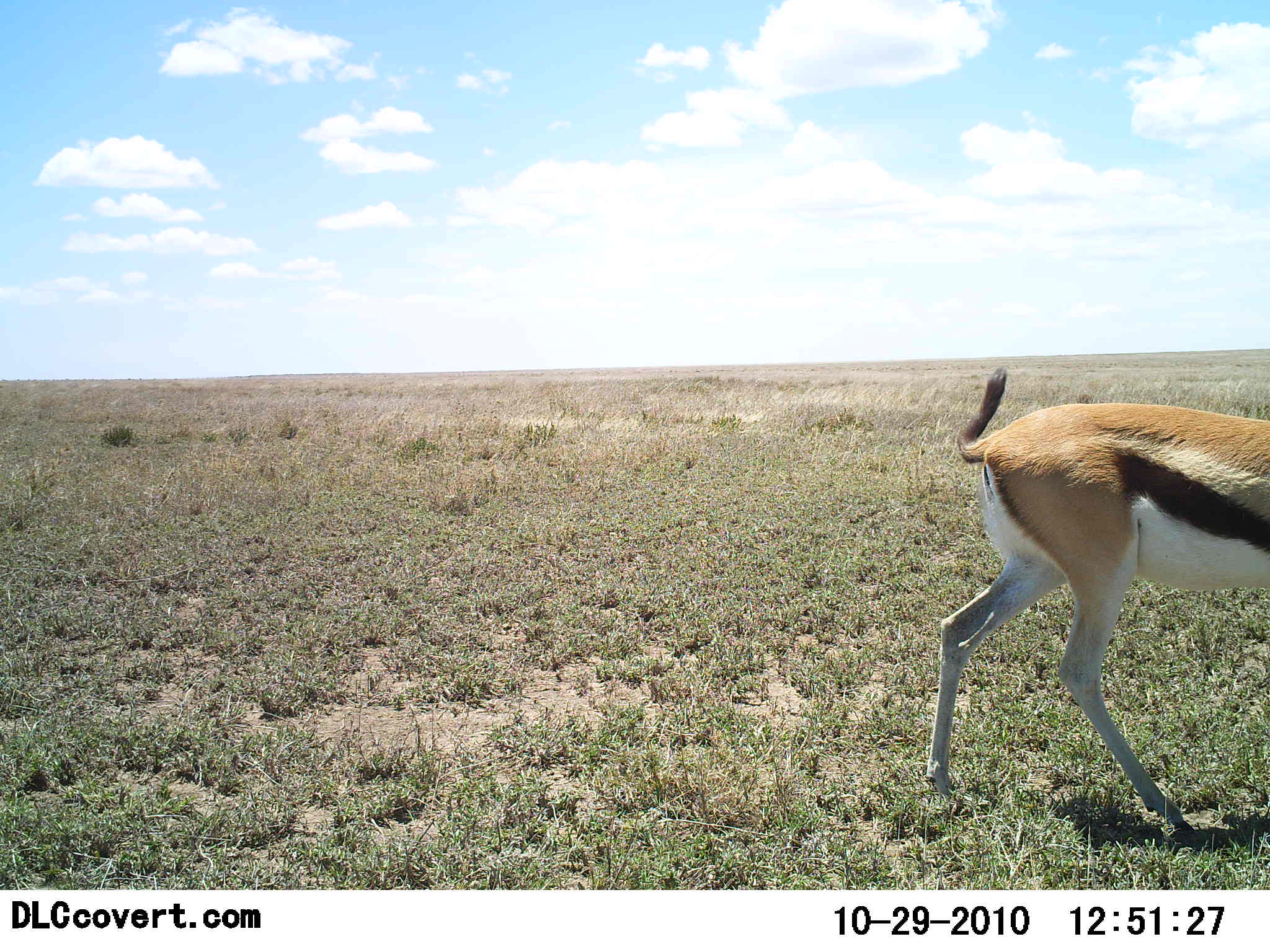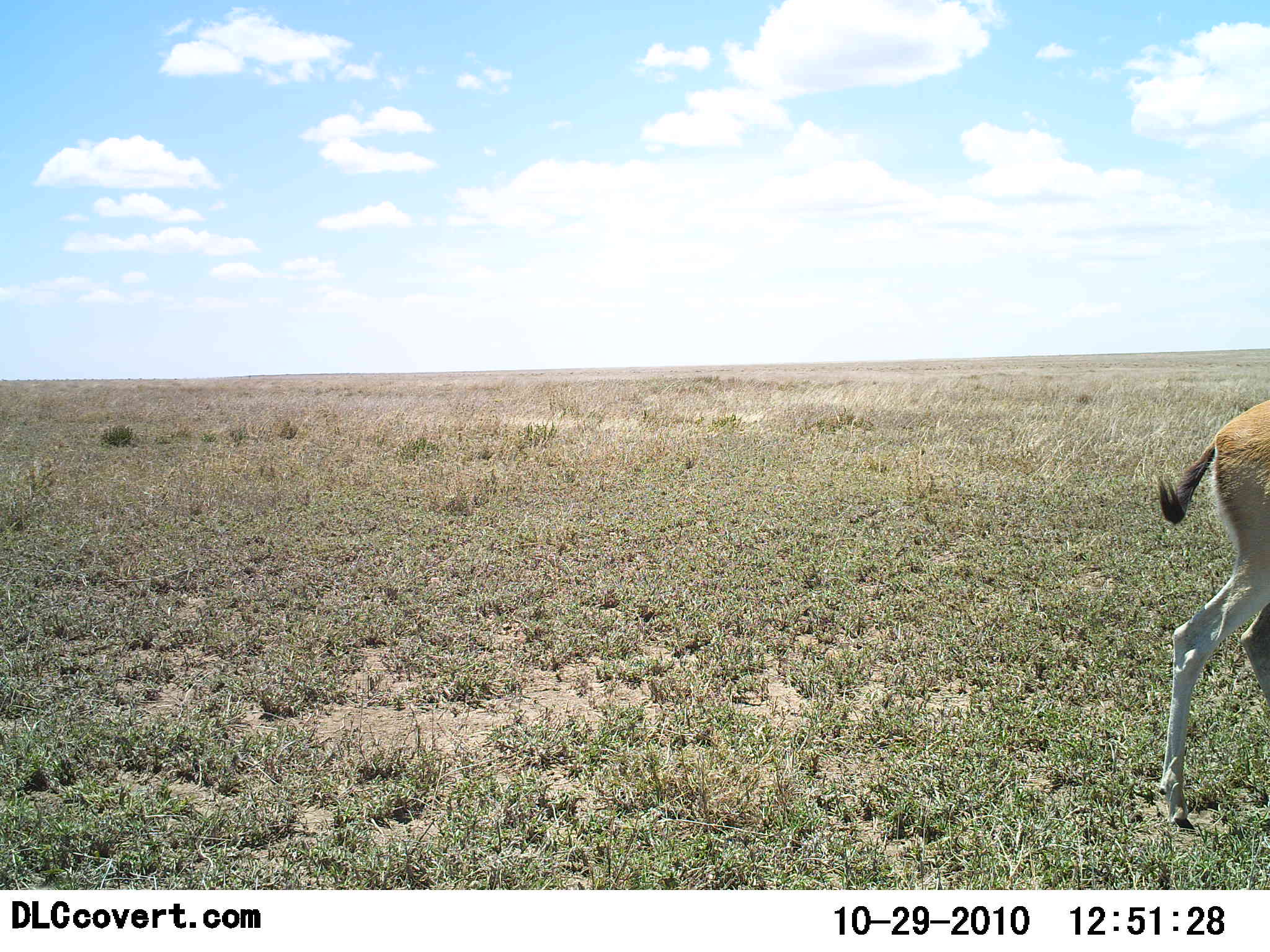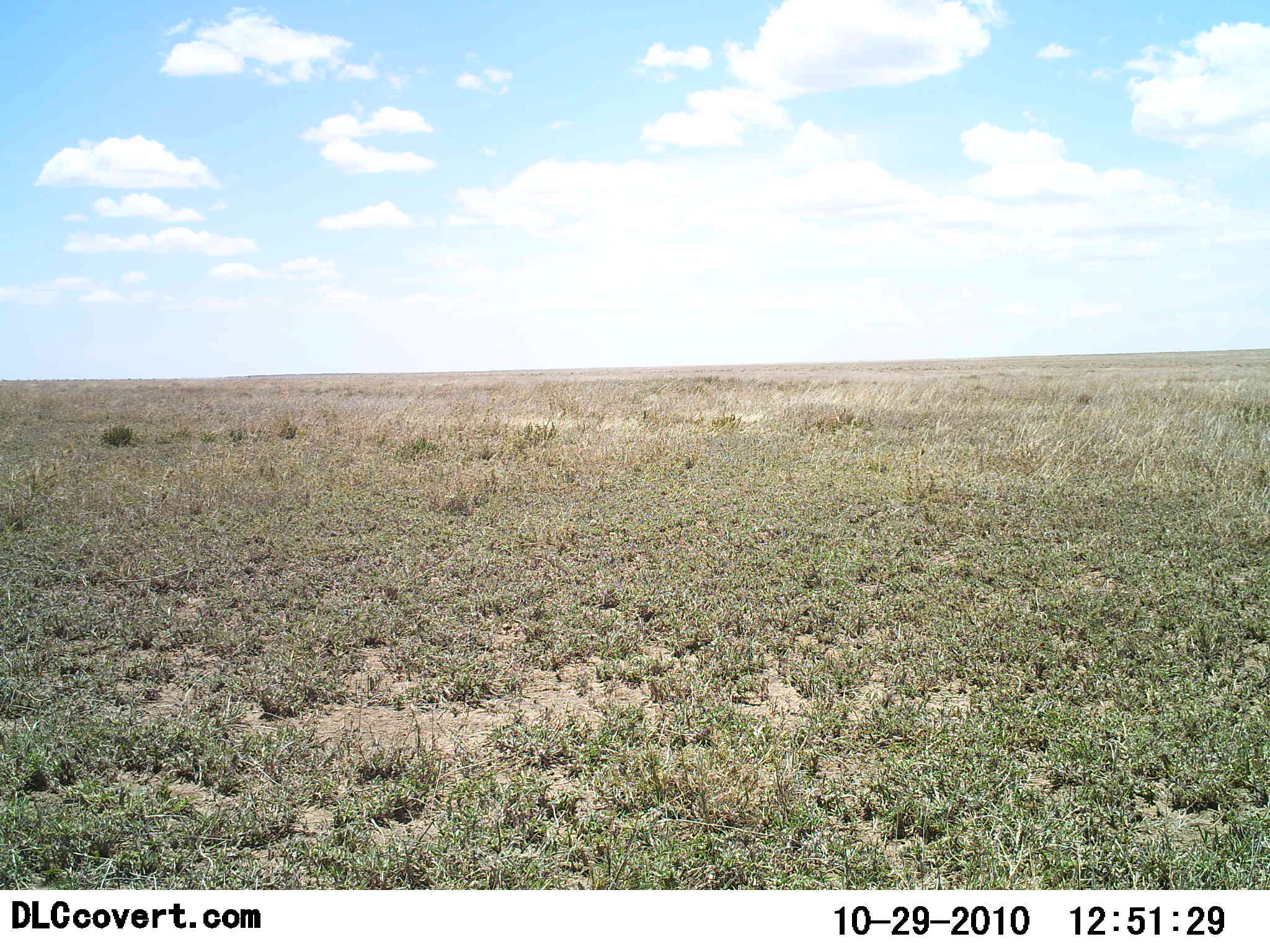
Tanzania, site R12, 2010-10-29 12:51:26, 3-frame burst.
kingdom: Animalia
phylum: Chordata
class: Mammalia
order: Artiodactyla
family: Bovidae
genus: Eudorcas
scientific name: Eudorcas thomsonii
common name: thomson's gazelle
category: gazellethomsons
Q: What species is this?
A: Gazellethomsons (thomson's gazelle) (Eudorcas thomsonii).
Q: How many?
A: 1.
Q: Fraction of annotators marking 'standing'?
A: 0%.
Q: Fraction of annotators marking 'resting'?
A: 0%.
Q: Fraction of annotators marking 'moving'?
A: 100%.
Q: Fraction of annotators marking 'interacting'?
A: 0%.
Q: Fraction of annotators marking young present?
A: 0%.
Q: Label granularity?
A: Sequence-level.